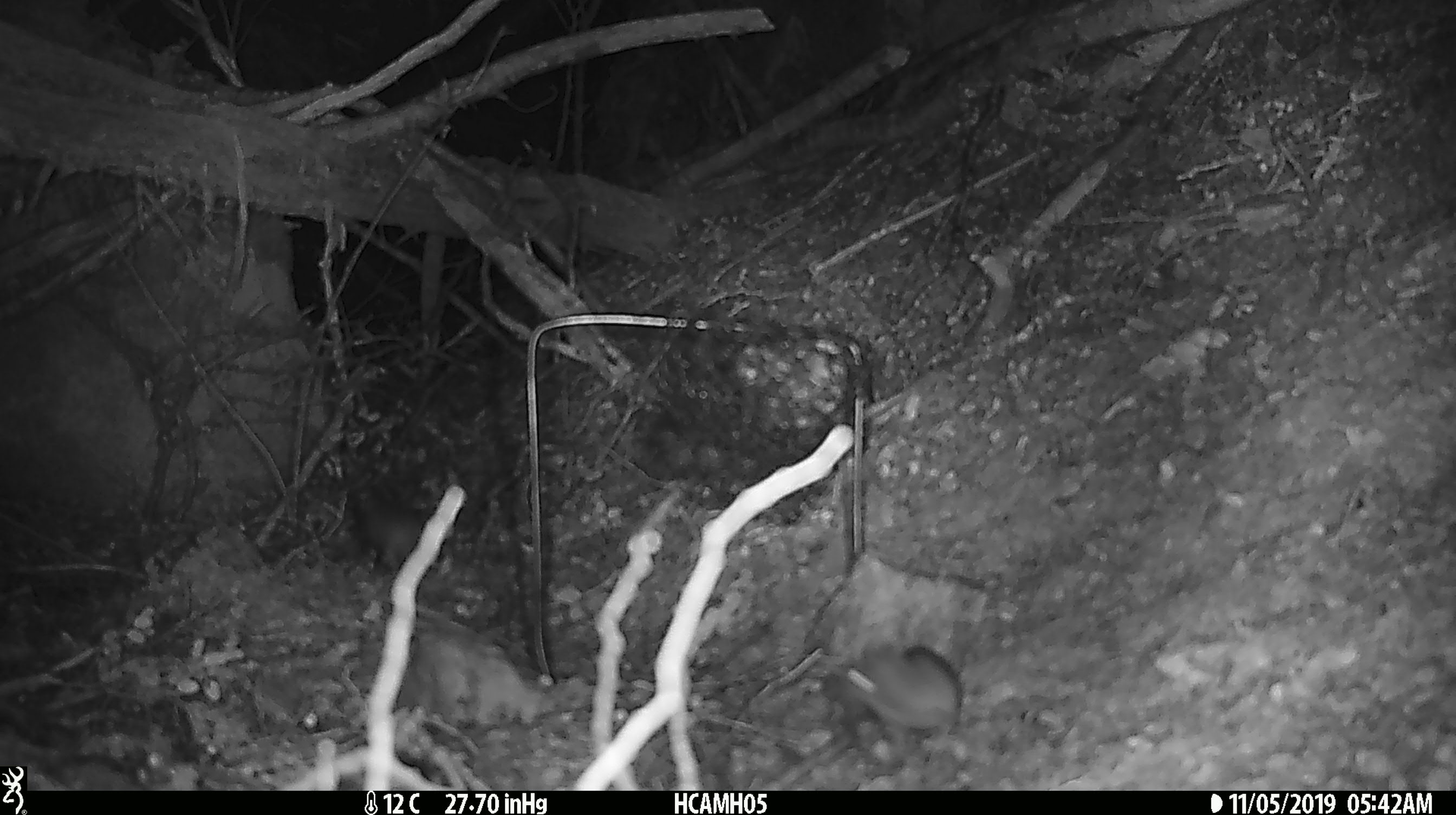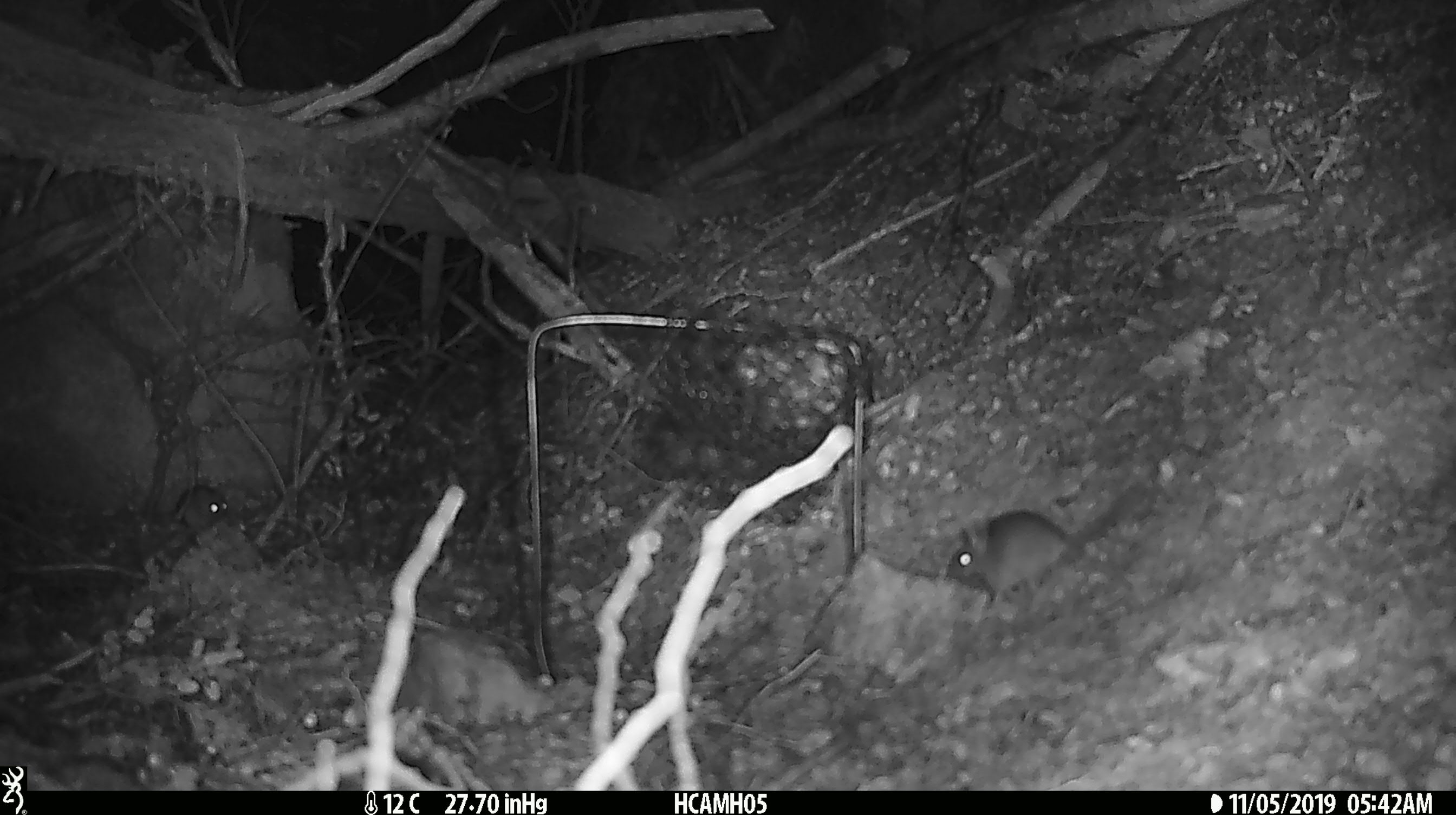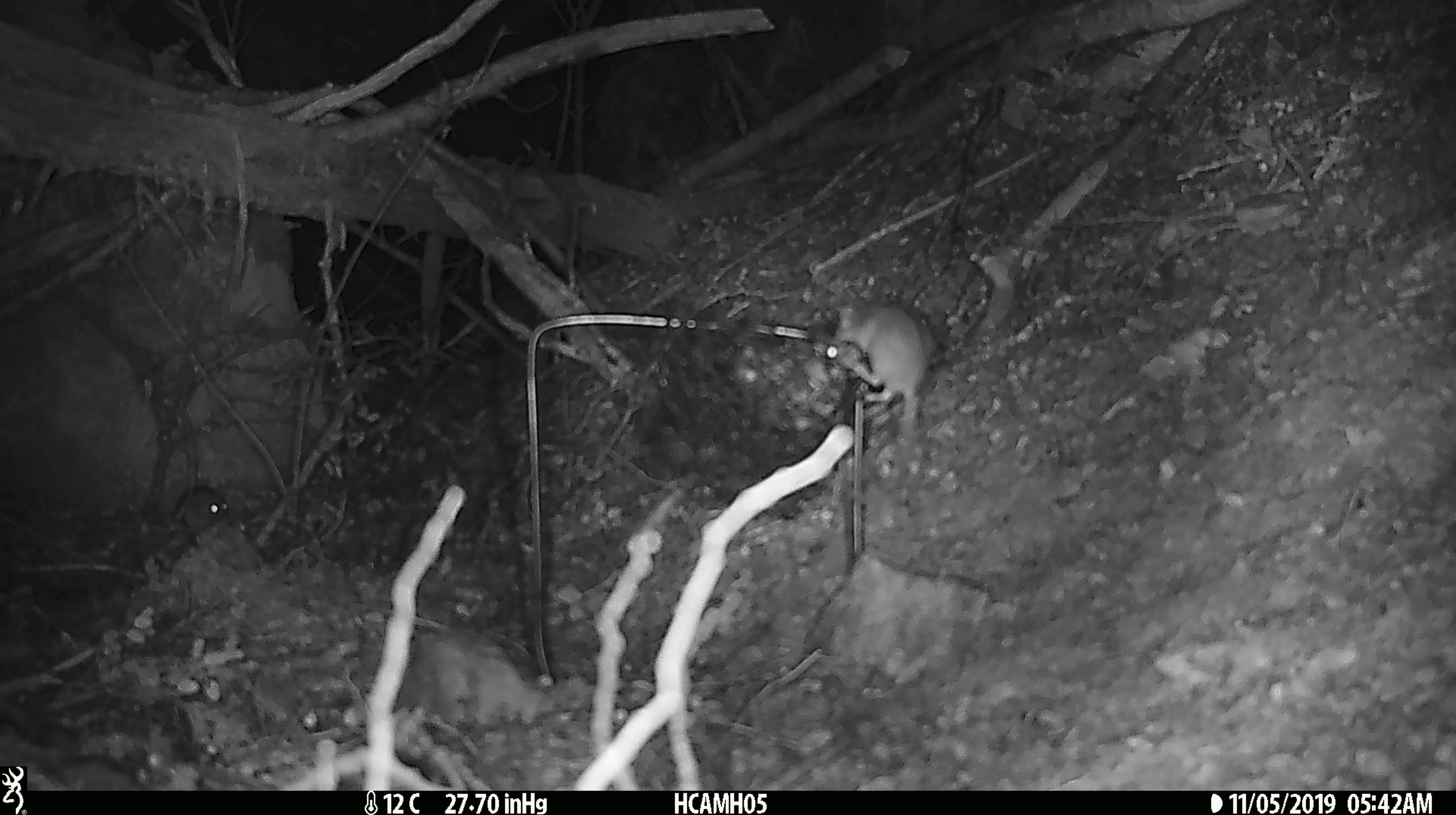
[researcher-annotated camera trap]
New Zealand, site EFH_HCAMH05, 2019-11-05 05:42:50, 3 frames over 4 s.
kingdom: Animalia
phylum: Chordata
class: Mammalia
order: Rodentia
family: Muridae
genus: Mus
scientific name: Mus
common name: mouse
Mouse (Mus).